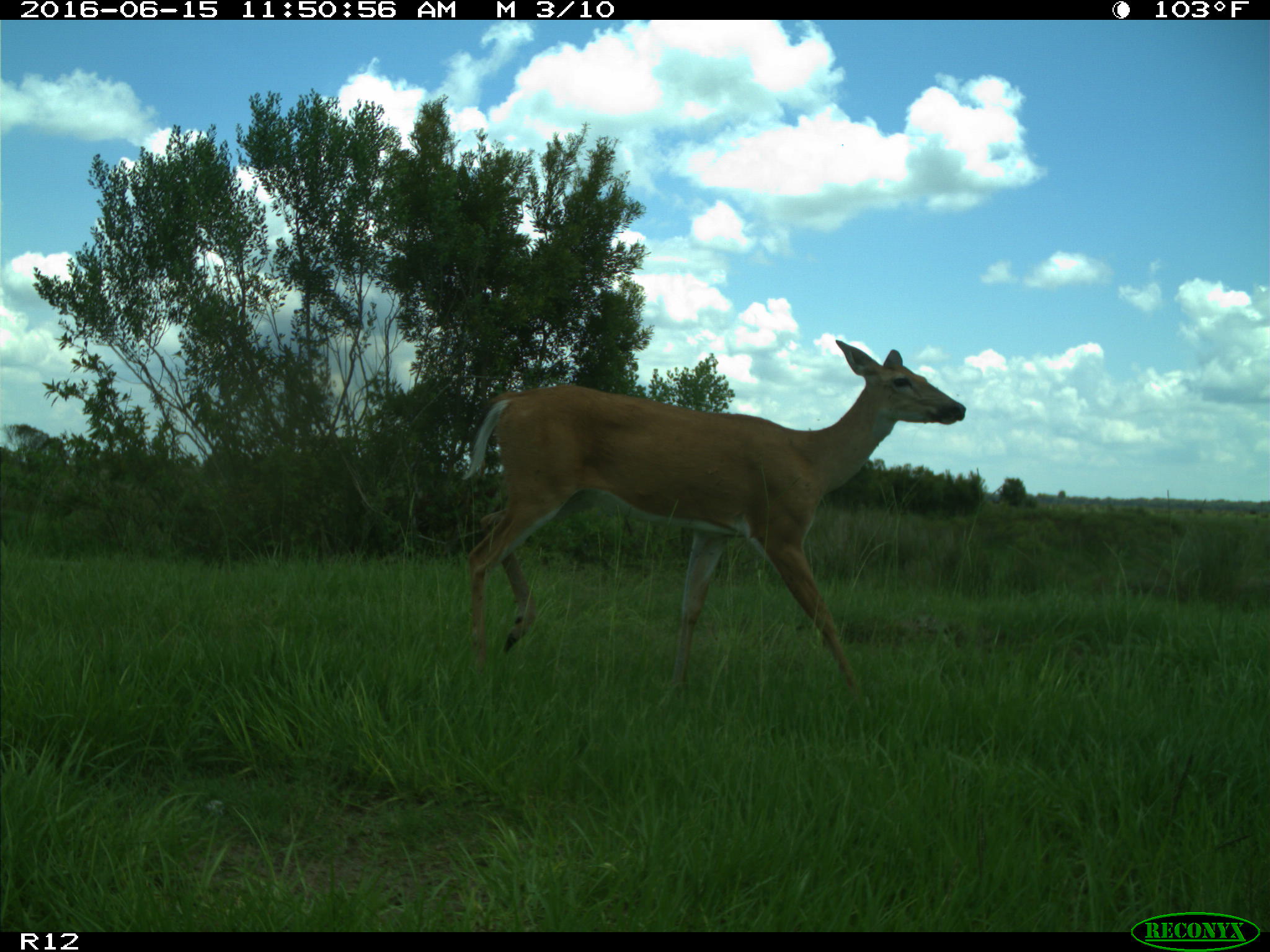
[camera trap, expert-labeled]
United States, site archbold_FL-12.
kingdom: Animalia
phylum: Chordata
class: Mammalia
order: Artiodactyla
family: Cervidae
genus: Odocoileus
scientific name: Odocoileus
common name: deer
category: unidentified deer